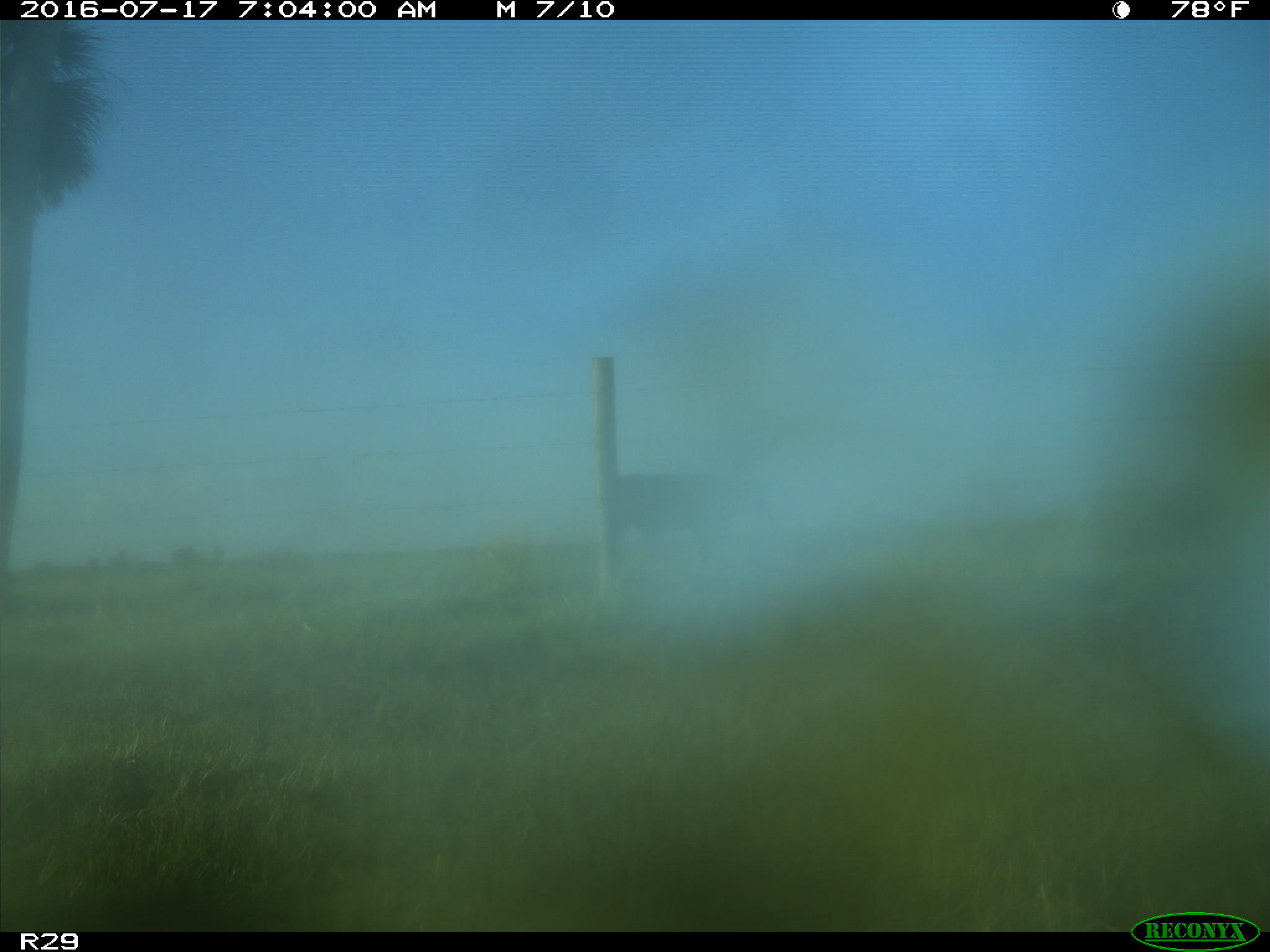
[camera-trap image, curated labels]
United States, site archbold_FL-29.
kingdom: Animalia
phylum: Chordata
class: Mammalia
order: Artiodactyla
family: Bovidae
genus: Bos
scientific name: Bos taurus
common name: domestic cow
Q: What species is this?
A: Bos taurus (domestic cow).